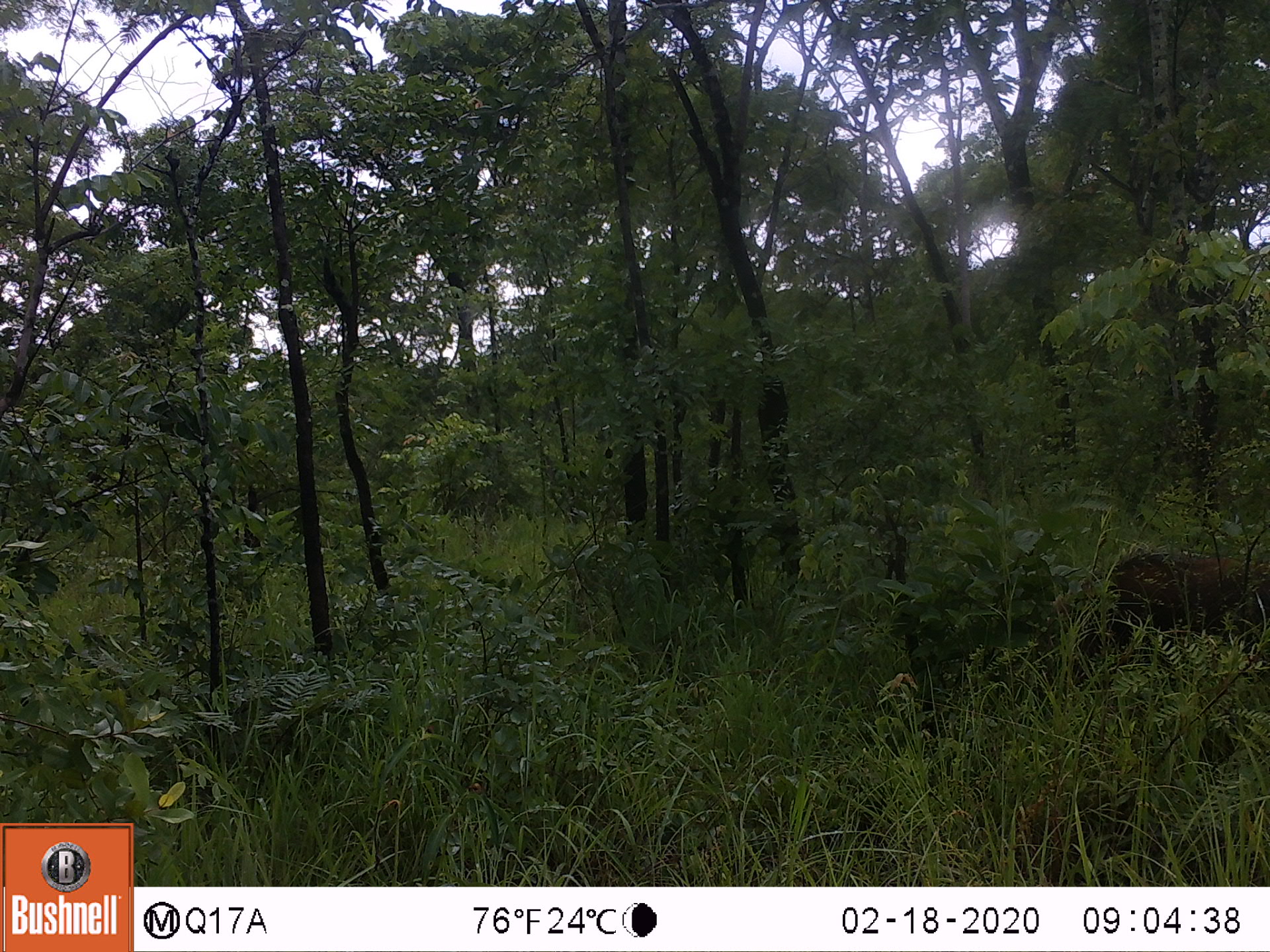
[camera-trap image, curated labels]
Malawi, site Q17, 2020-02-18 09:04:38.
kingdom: Animalia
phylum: Chordata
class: Mammalia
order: Artiodactyla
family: Suidae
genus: Potamochoerus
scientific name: Potamochoerus larvatus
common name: bushpig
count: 1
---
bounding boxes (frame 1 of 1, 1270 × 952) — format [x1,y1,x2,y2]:
bushpig: [1083,548,1264,664]